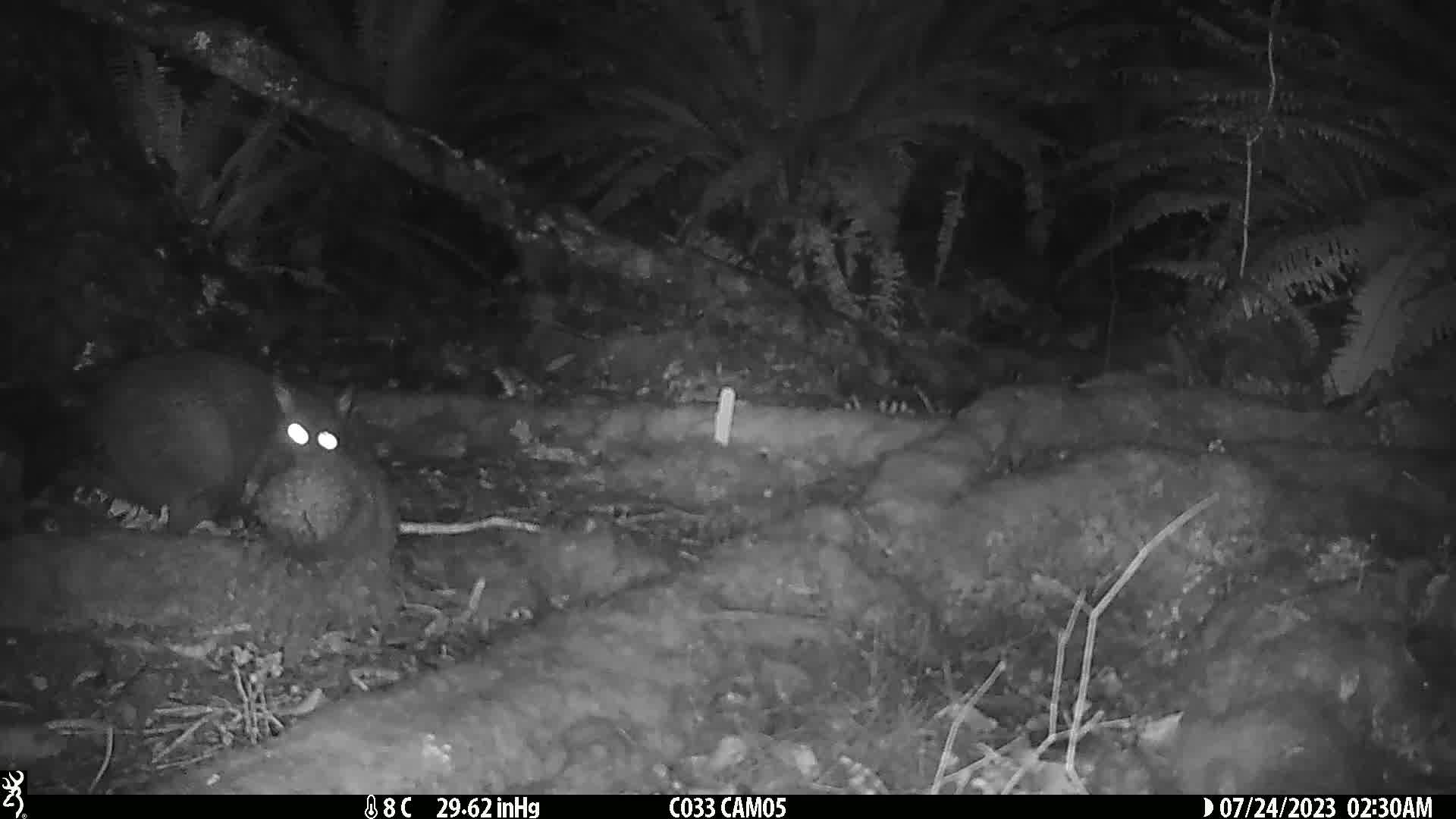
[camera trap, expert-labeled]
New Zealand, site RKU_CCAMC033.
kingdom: Animalia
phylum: Chordata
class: Mammalia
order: Diprotodontia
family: Phalangeridae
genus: Trichosurus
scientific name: Trichosurus vulpecula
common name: common brushtail possum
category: possum